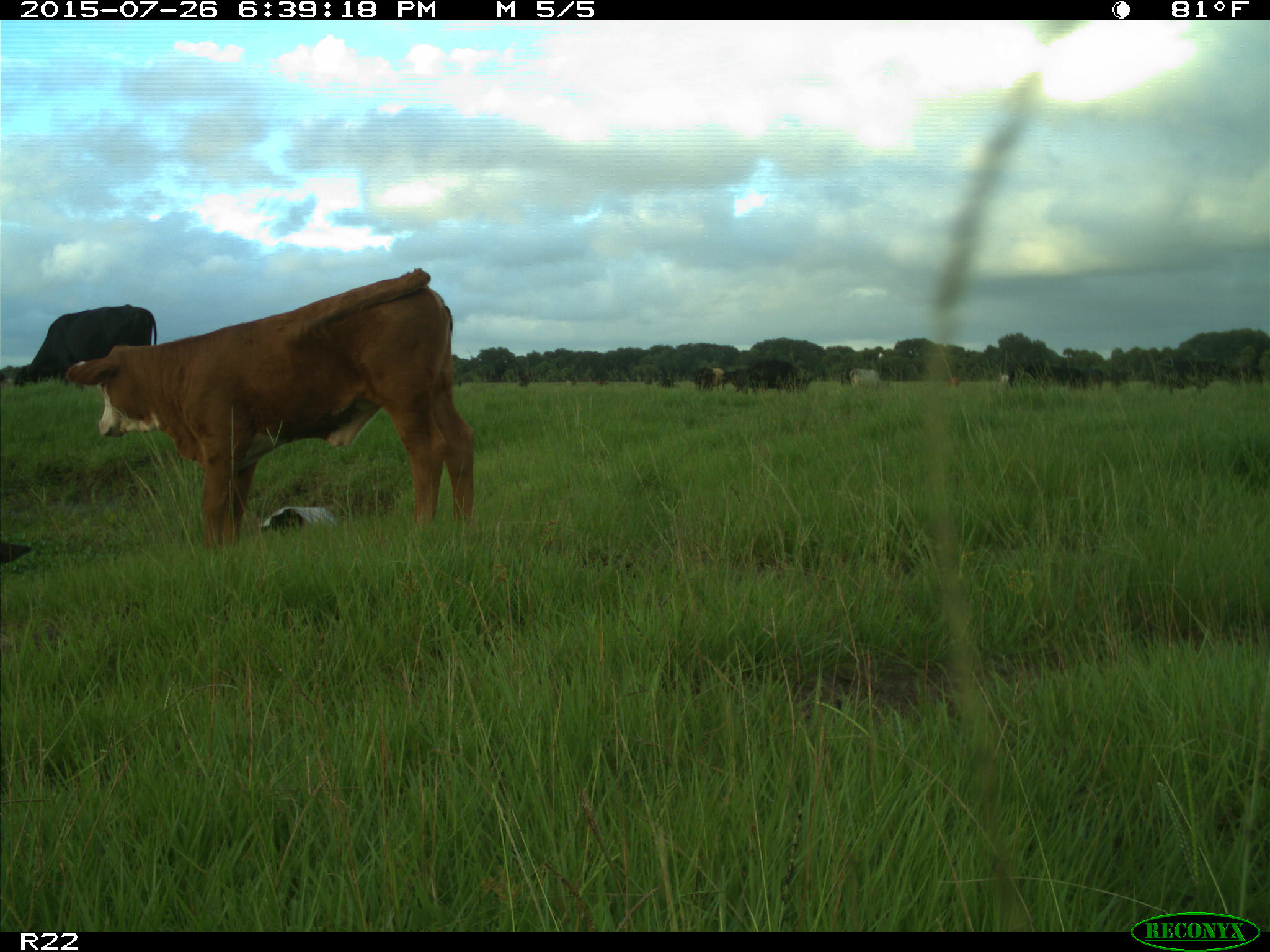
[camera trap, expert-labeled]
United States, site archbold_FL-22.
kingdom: Animalia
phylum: Chordata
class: Mammalia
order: Artiodactyla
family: Bovidae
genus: Bos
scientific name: Bos taurus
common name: domestic cow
Bos taurus (domestic cow).